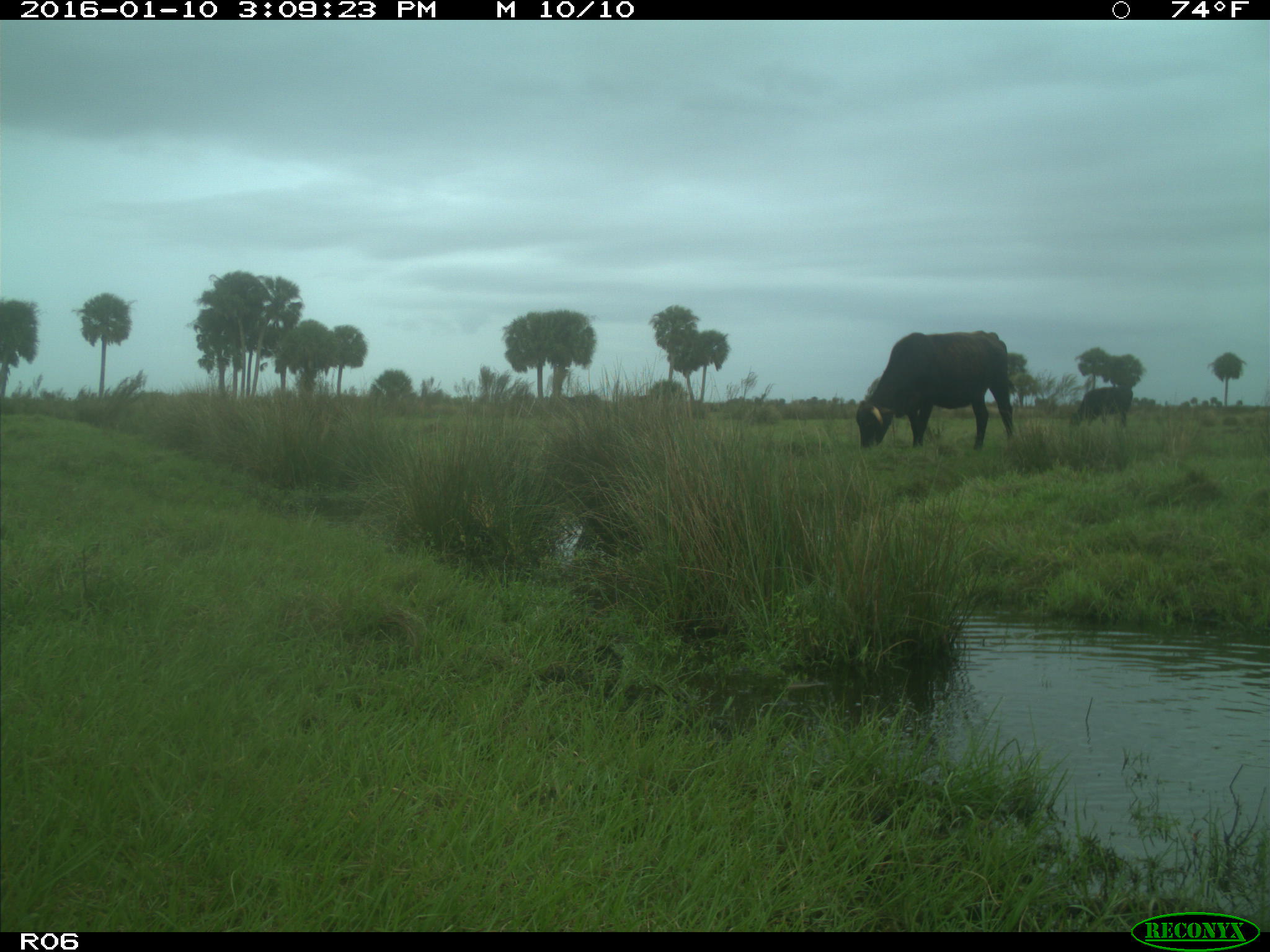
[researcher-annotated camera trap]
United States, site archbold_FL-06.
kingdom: Animalia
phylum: Chordata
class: Mammalia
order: Artiodactyla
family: Bovidae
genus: Bos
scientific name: Bos taurus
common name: domestic cow